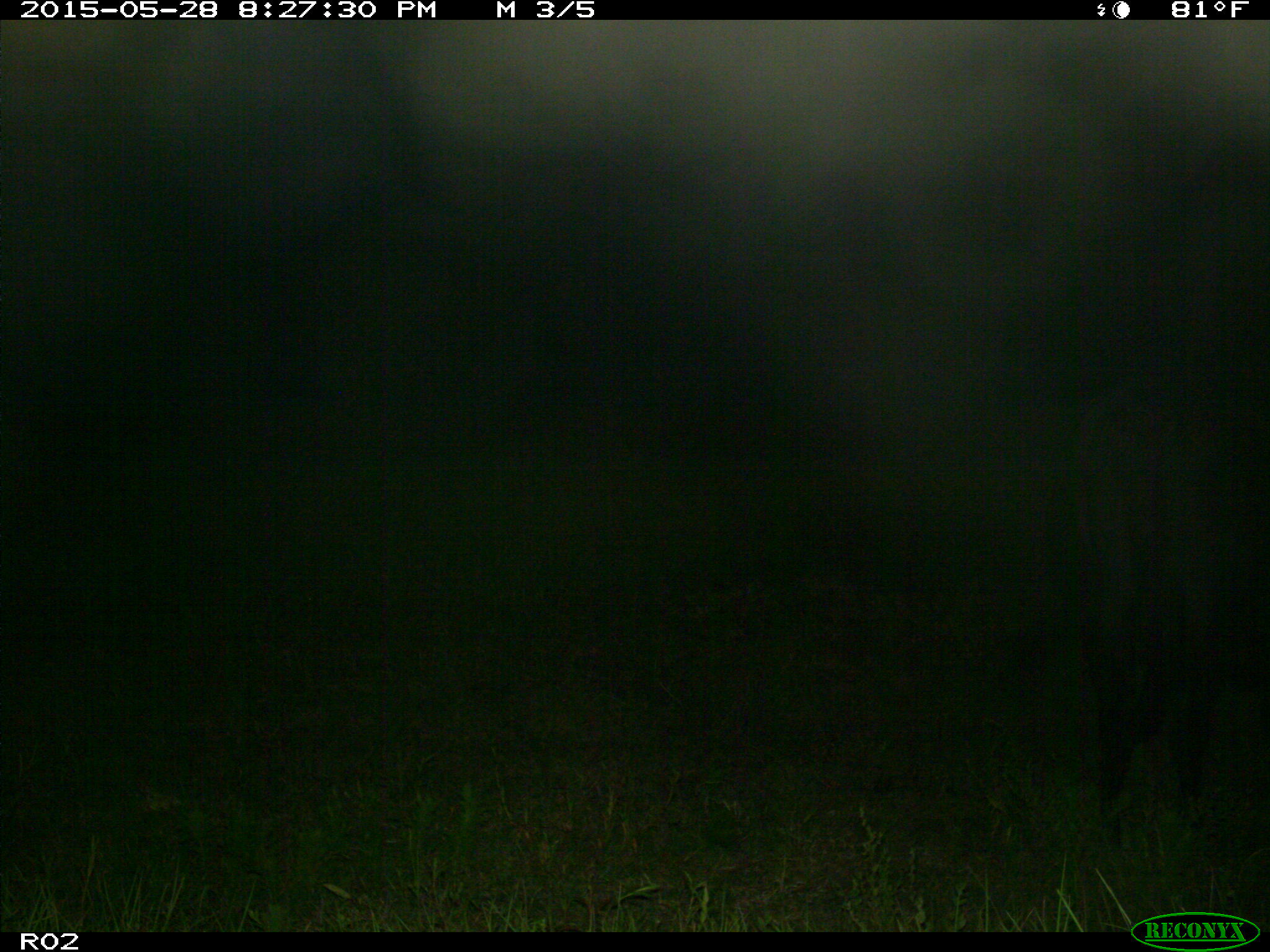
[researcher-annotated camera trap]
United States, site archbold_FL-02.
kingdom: Animalia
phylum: Chordata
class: Mammalia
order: Artiodactyla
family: Bovidae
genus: Bos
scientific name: Bos taurus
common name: domestic cow